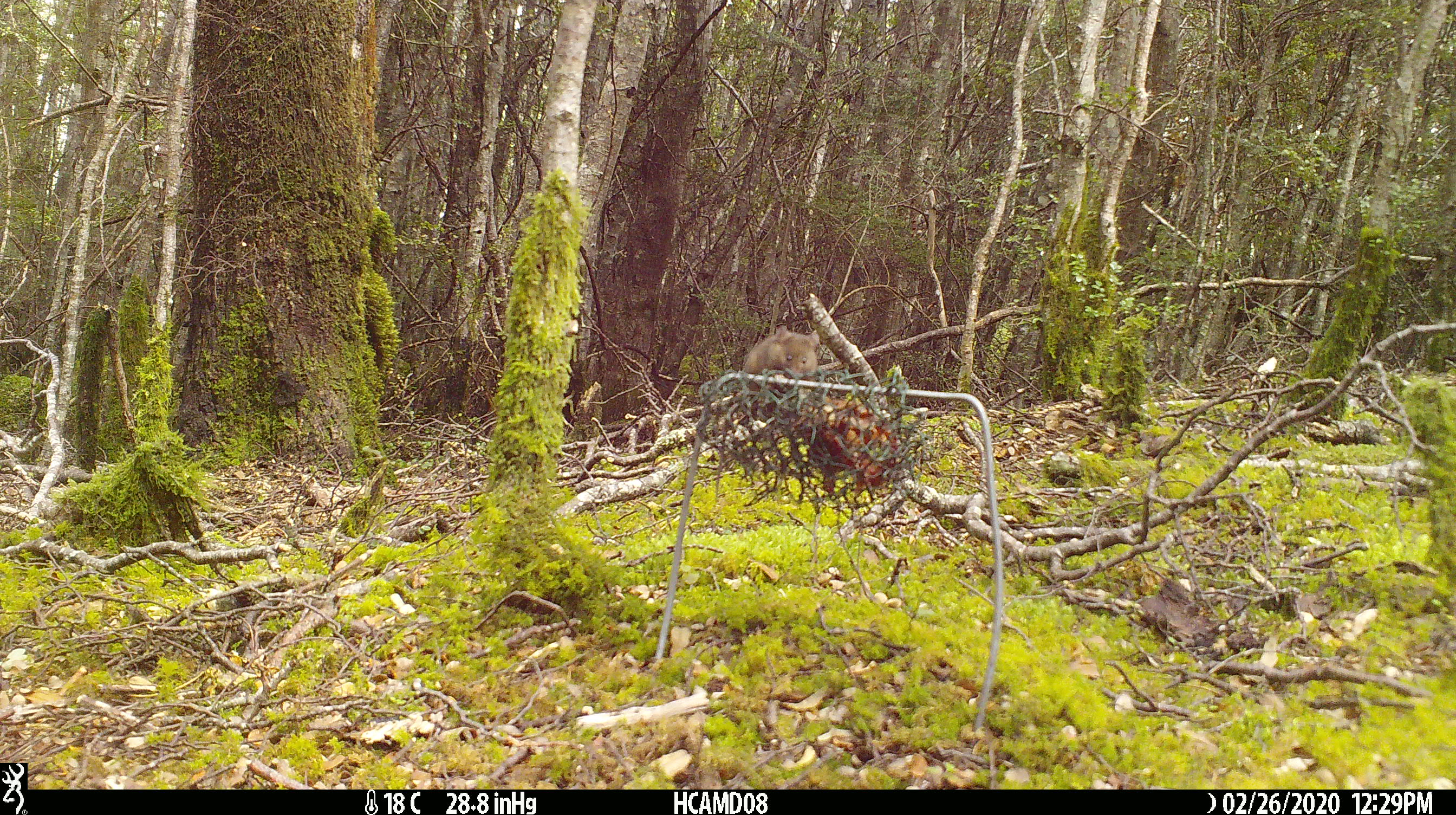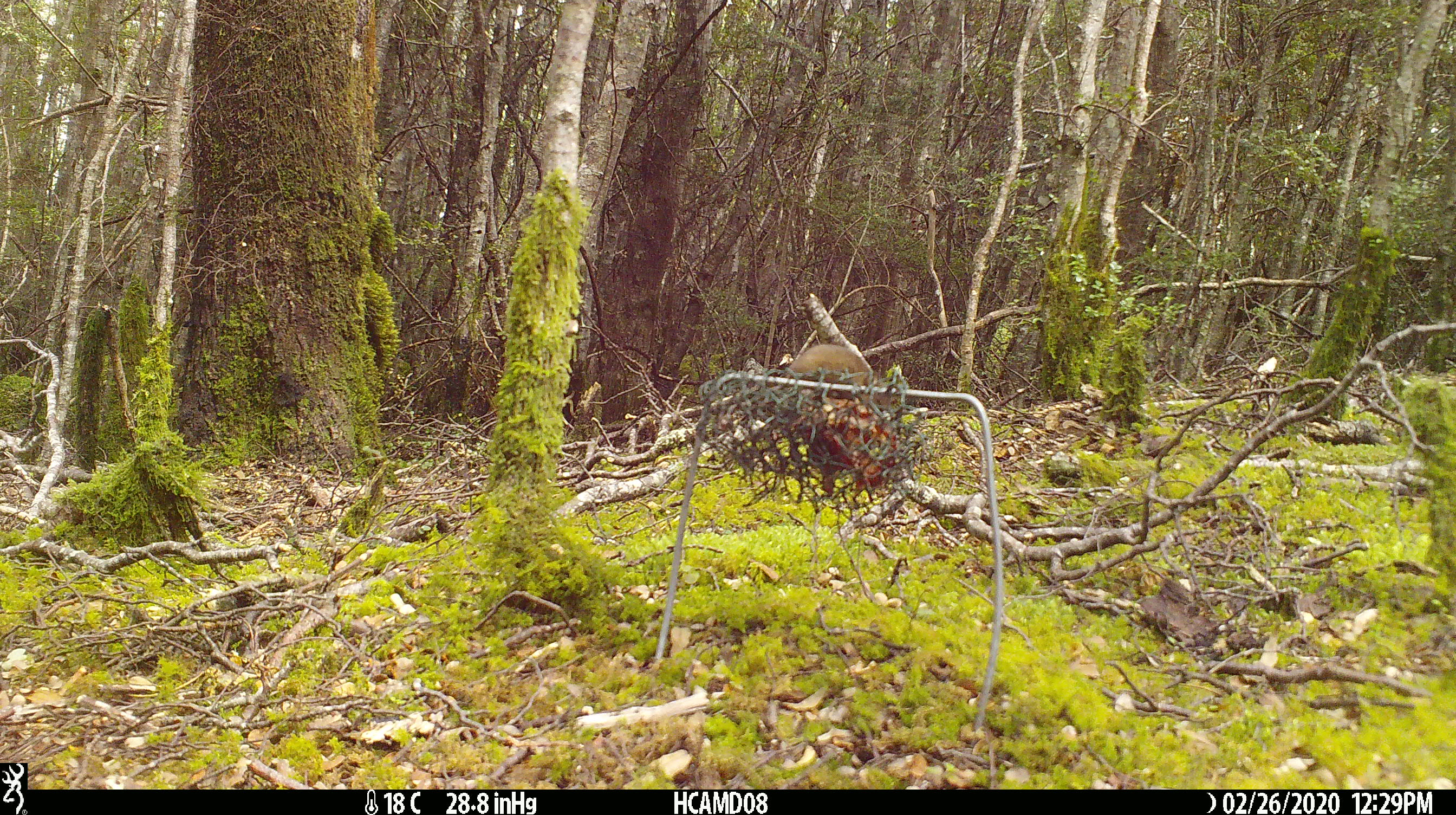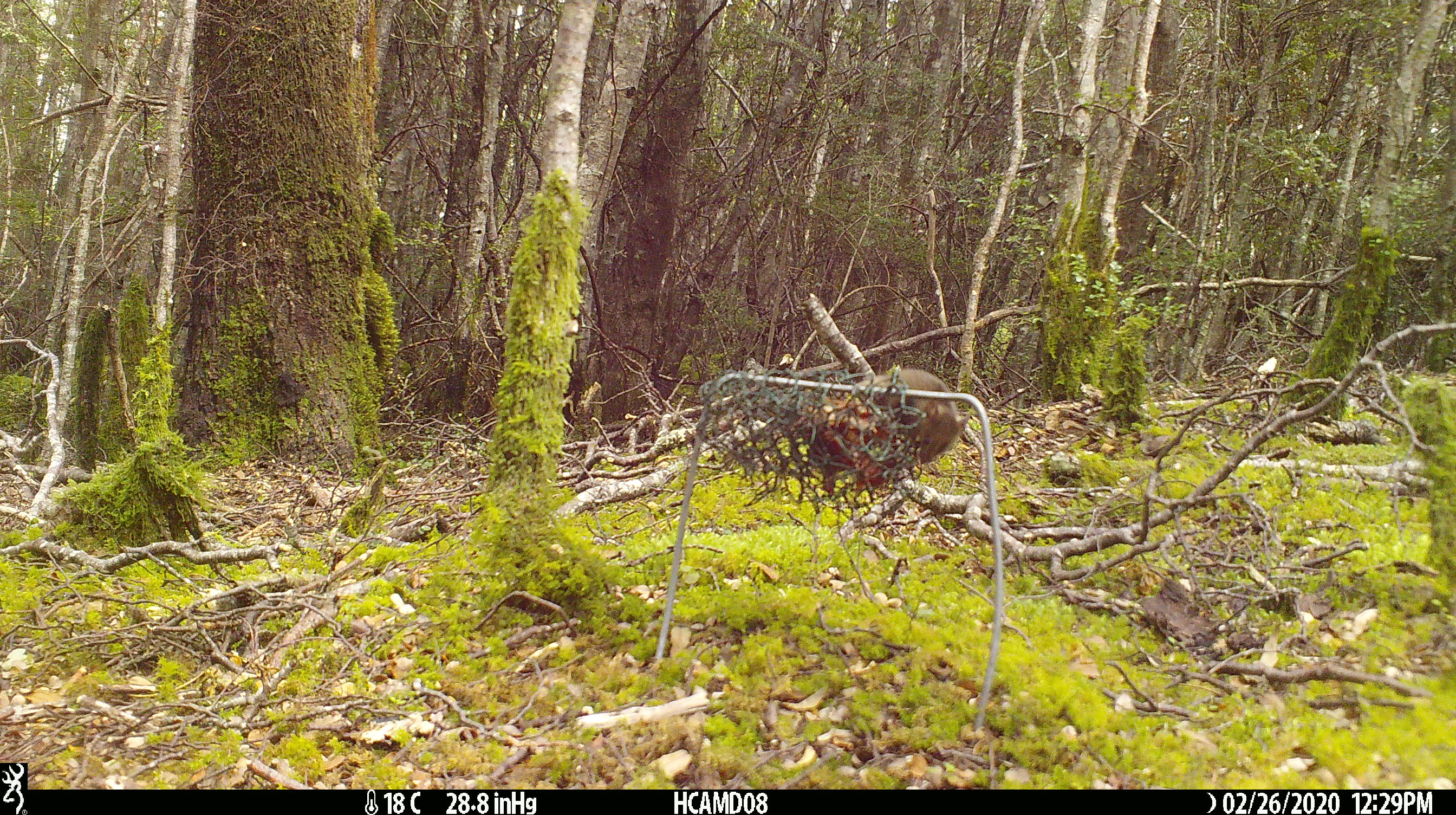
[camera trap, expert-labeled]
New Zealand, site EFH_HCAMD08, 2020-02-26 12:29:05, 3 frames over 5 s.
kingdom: Animalia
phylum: Chordata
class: Mammalia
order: Rodentia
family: Muridae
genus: Mus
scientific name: Mus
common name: mouse